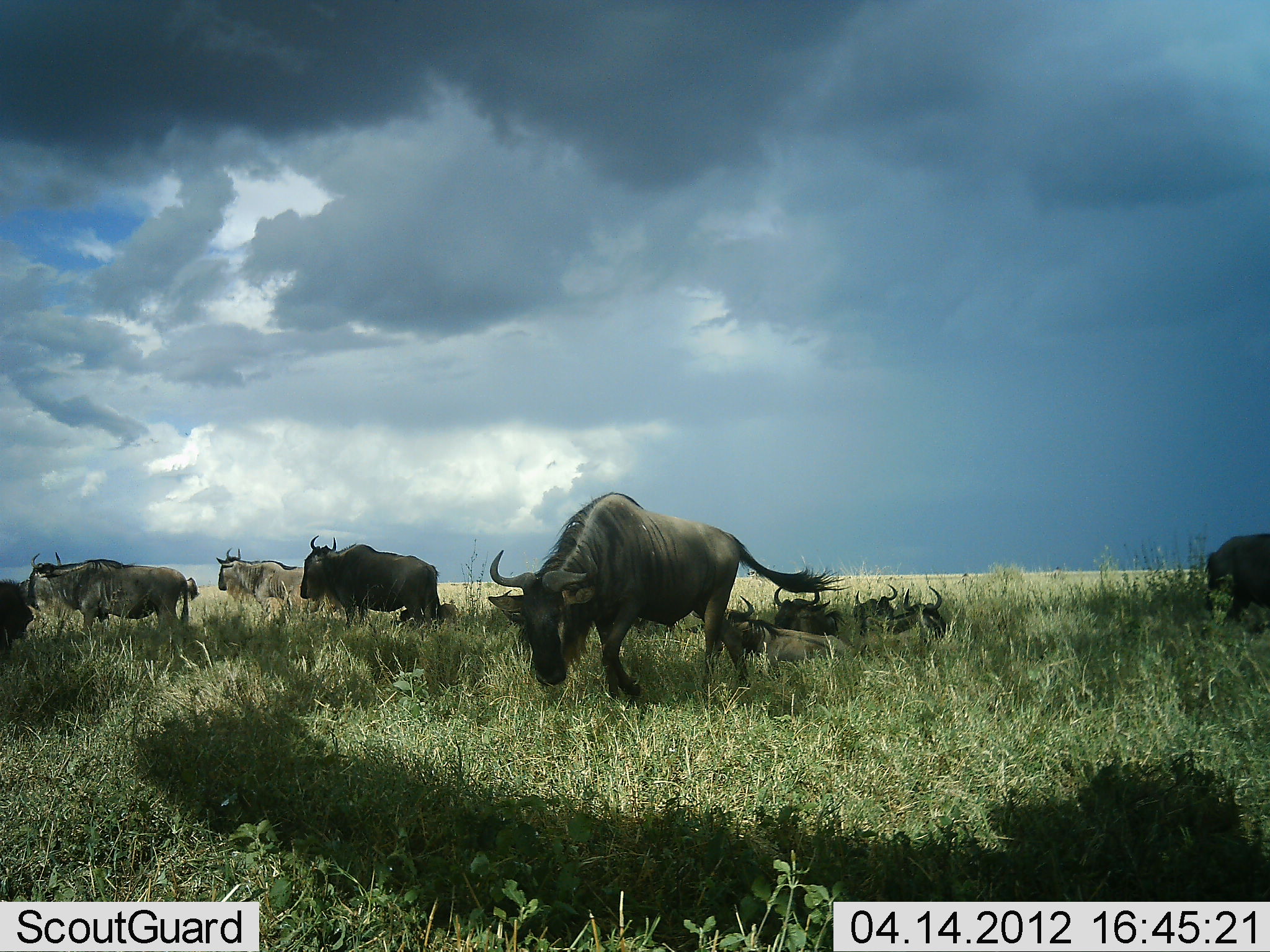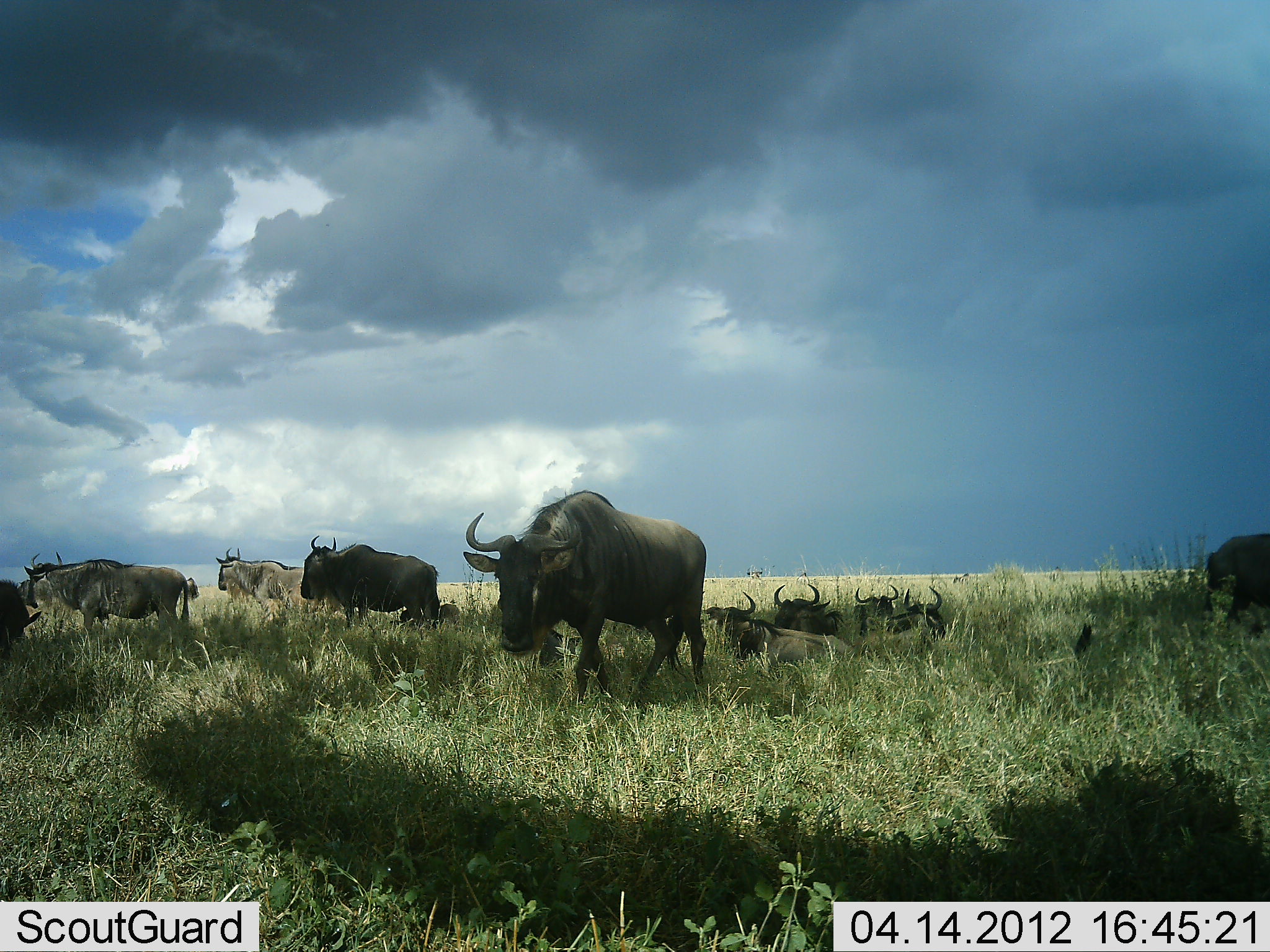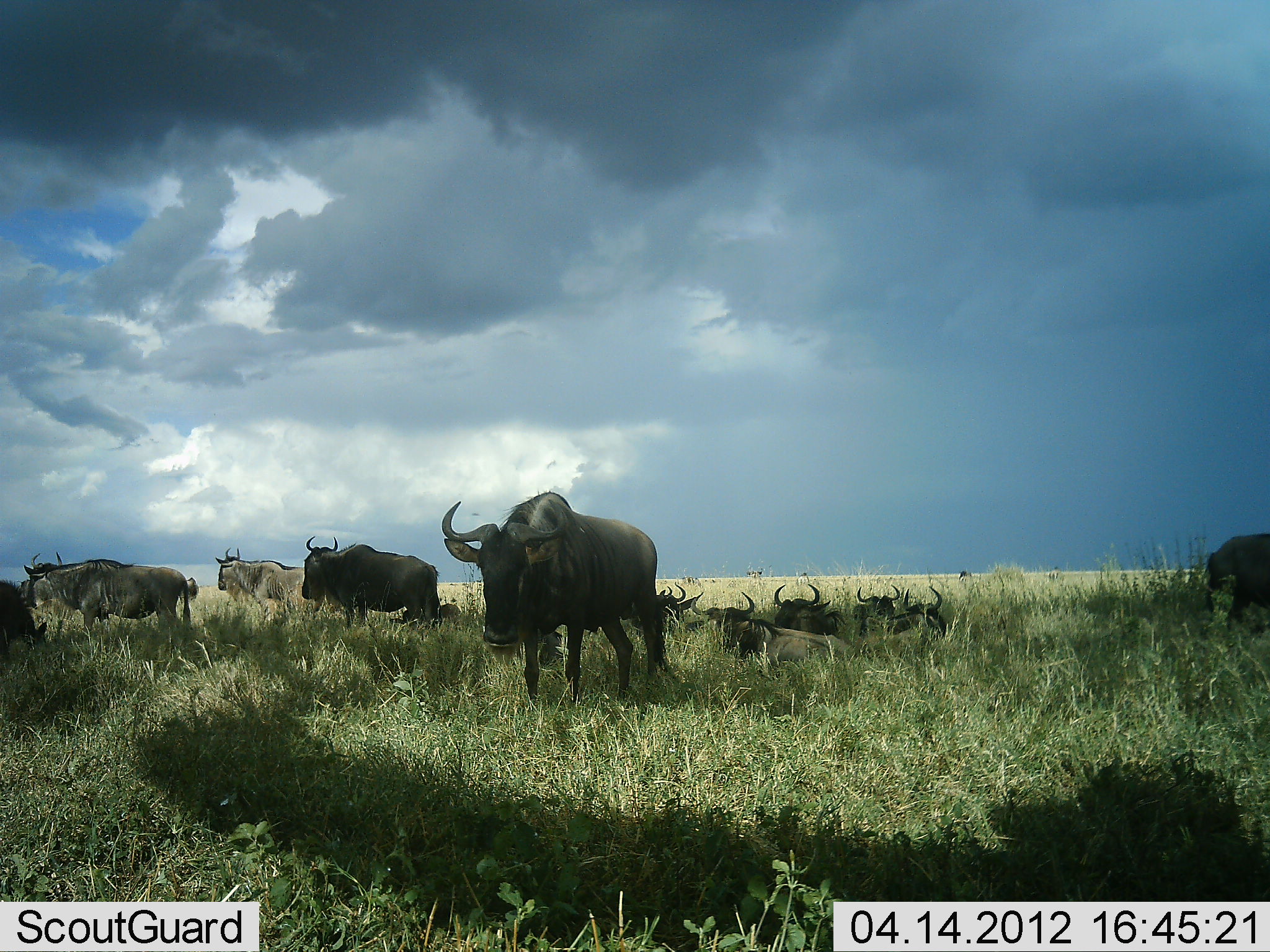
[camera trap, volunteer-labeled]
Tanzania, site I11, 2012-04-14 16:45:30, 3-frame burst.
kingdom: Animalia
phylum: Chordata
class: Mammalia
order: Artiodactyla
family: Bovidae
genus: Connochaetes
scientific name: Connochaetes taurinus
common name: blue wildebeest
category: wildebeest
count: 11-50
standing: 79%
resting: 89%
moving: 58%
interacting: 0%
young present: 5%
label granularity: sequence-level